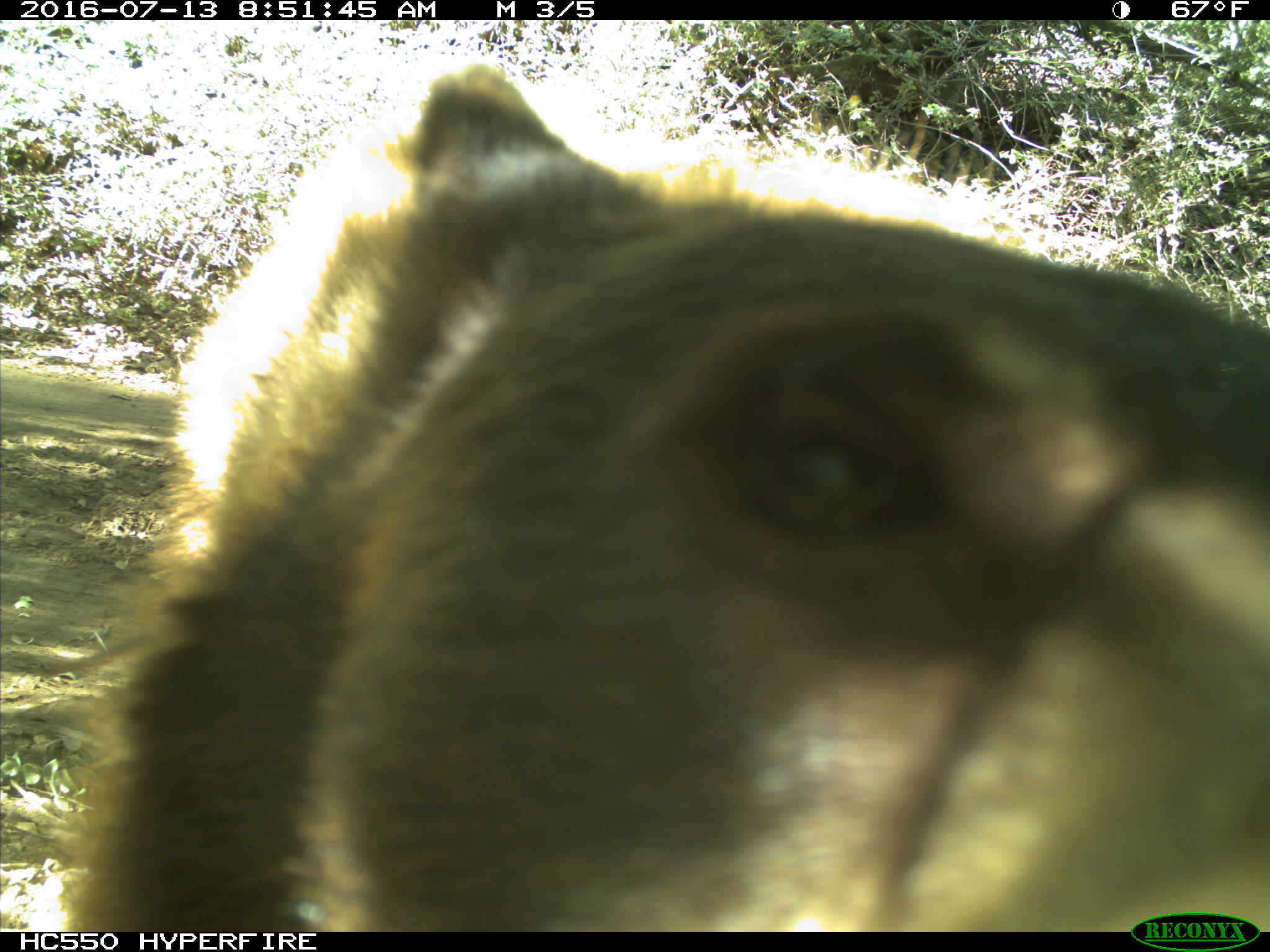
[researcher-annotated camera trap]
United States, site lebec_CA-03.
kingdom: Animalia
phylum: Chordata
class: Mammalia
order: Carnivora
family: Ursidae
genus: Ursus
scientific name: Ursus americanus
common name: american black bear